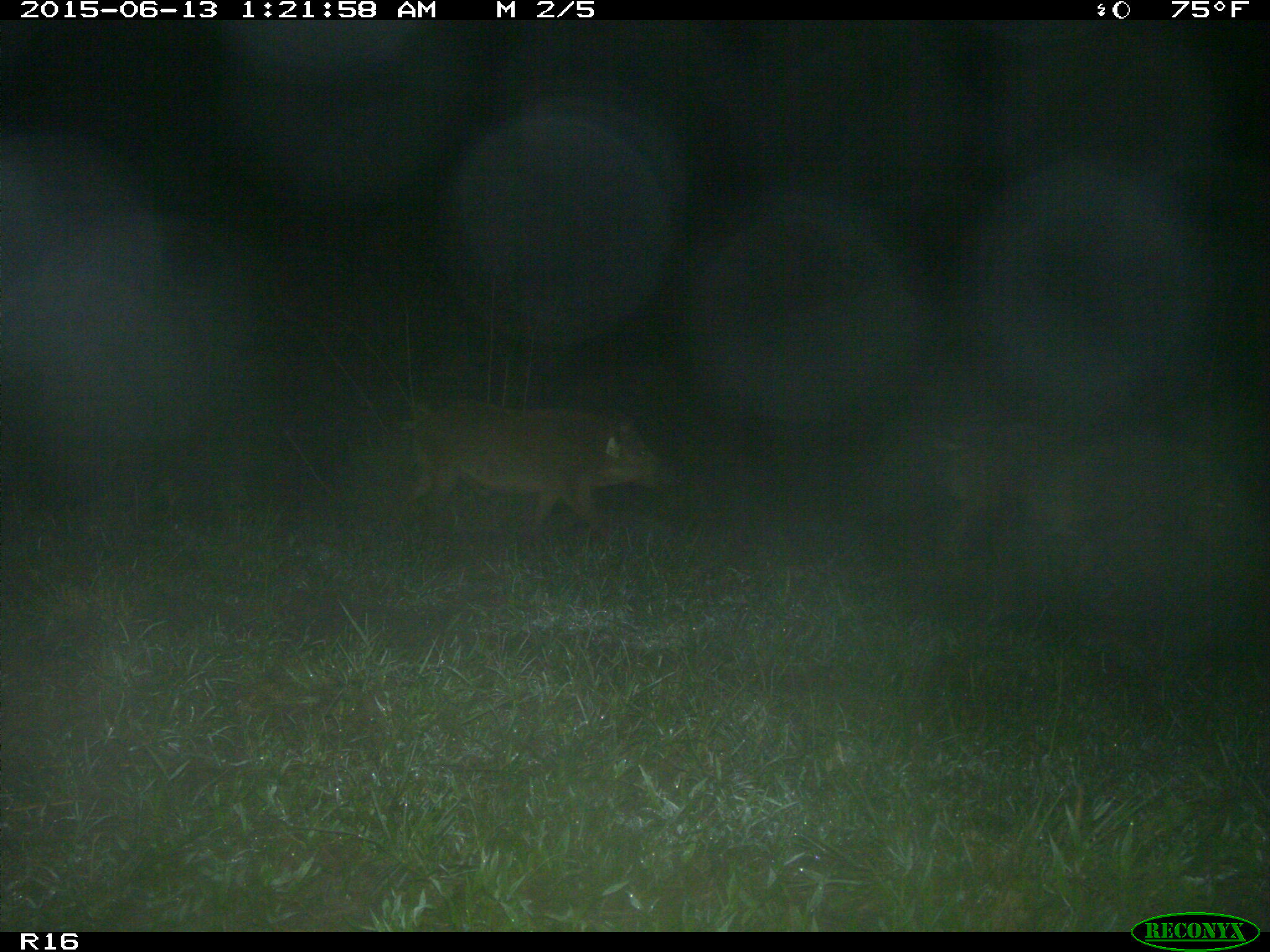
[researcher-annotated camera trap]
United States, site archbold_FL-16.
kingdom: Animalia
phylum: Chordata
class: Mammalia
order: Artiodactyla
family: Suidae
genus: Sus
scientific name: Sus scrofa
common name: wild boar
Sus scrofa (wild boar).